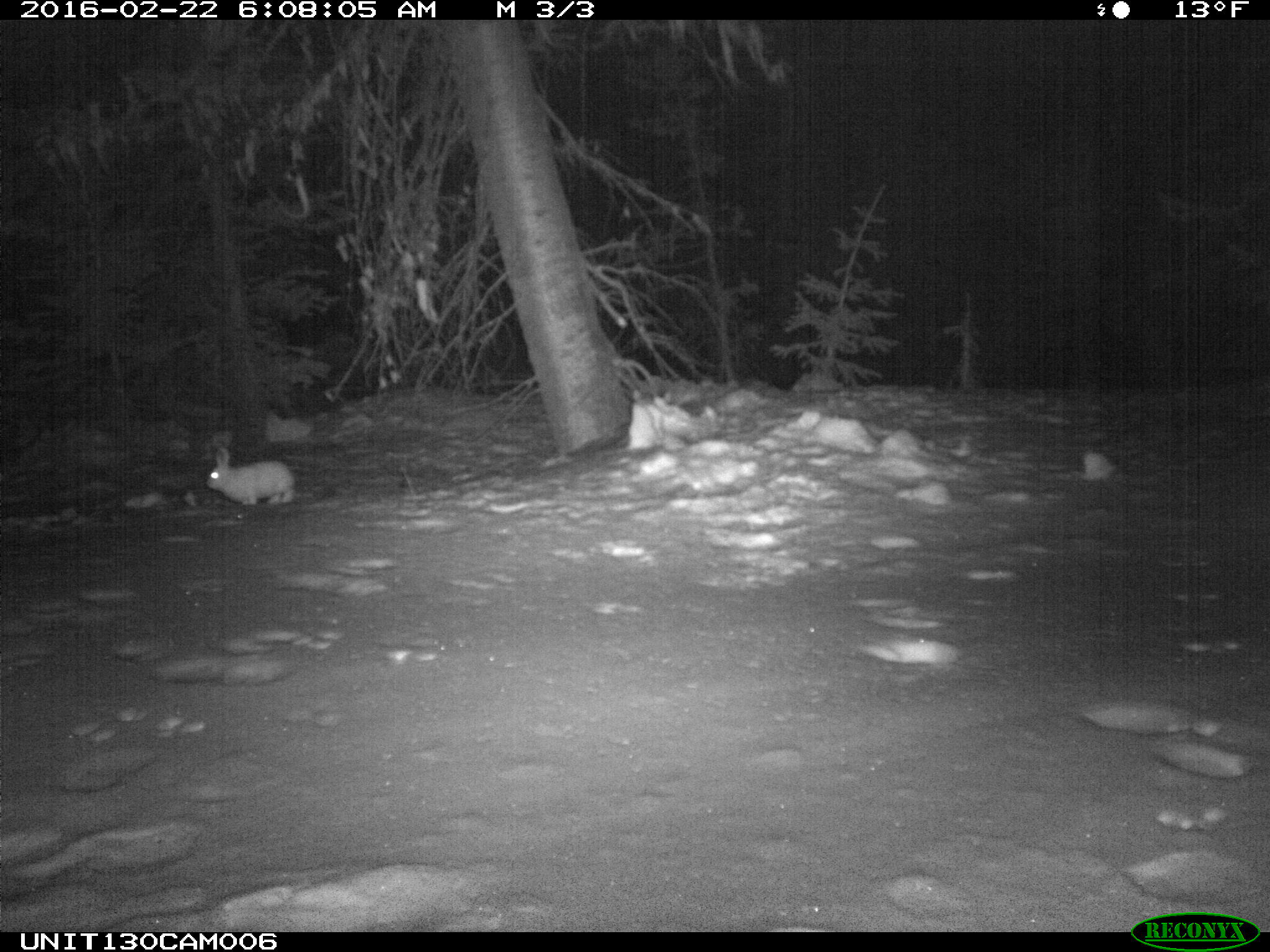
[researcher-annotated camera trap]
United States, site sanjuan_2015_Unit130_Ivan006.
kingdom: Animalia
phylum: Chordata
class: Mammalia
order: Lagomorpha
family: Leporidae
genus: Lepus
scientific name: Lepus americanus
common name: snowshoe hare